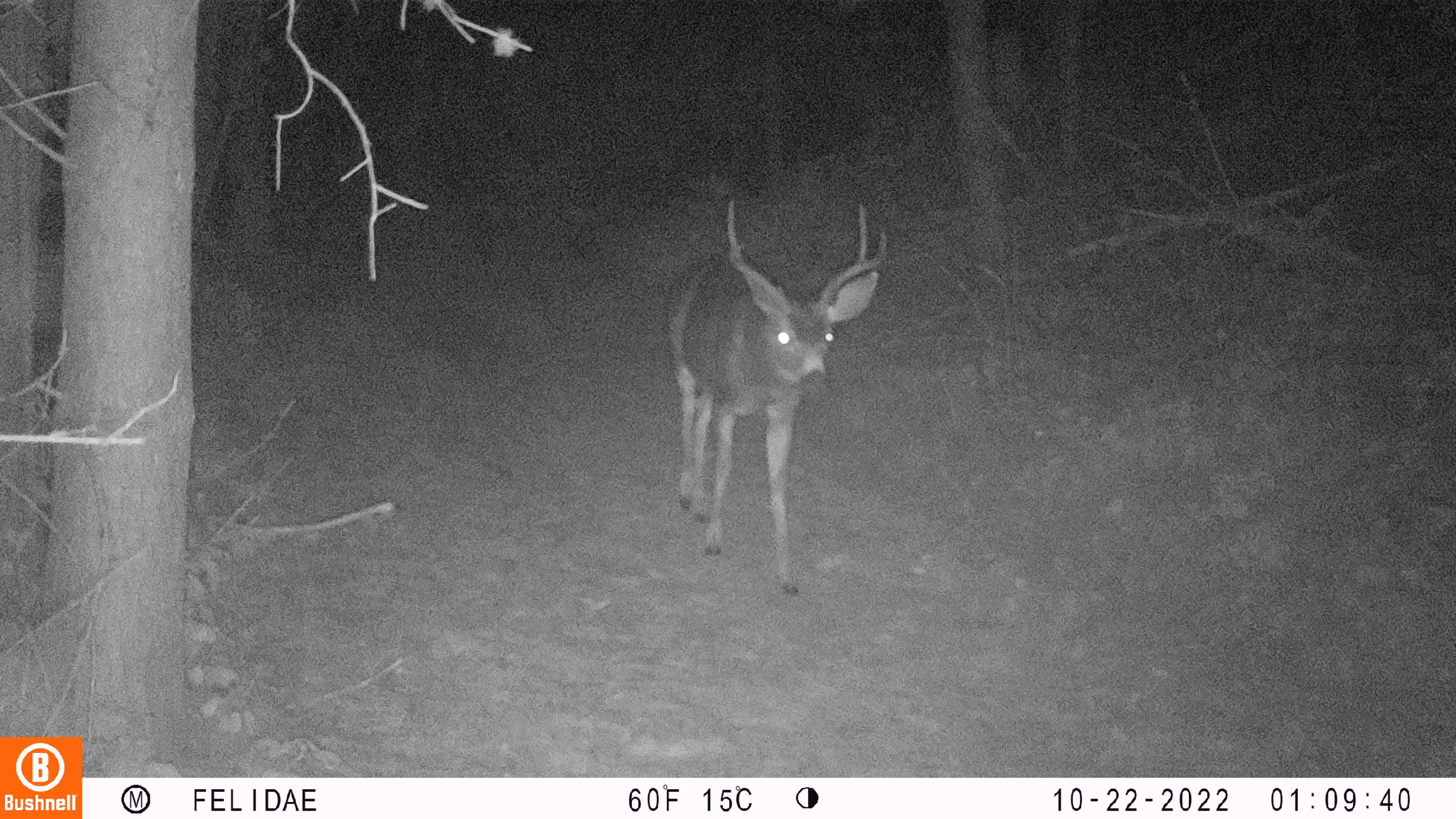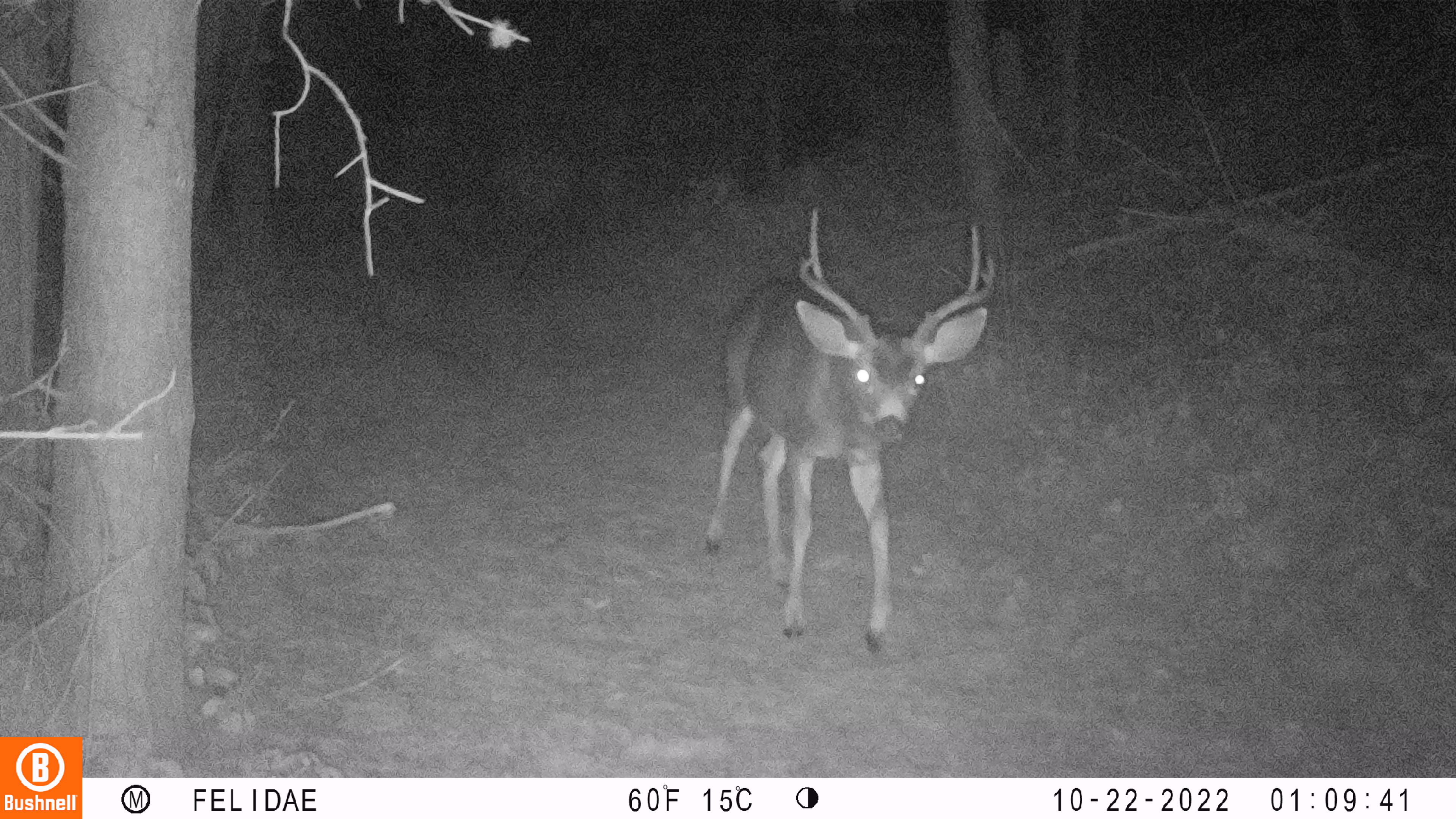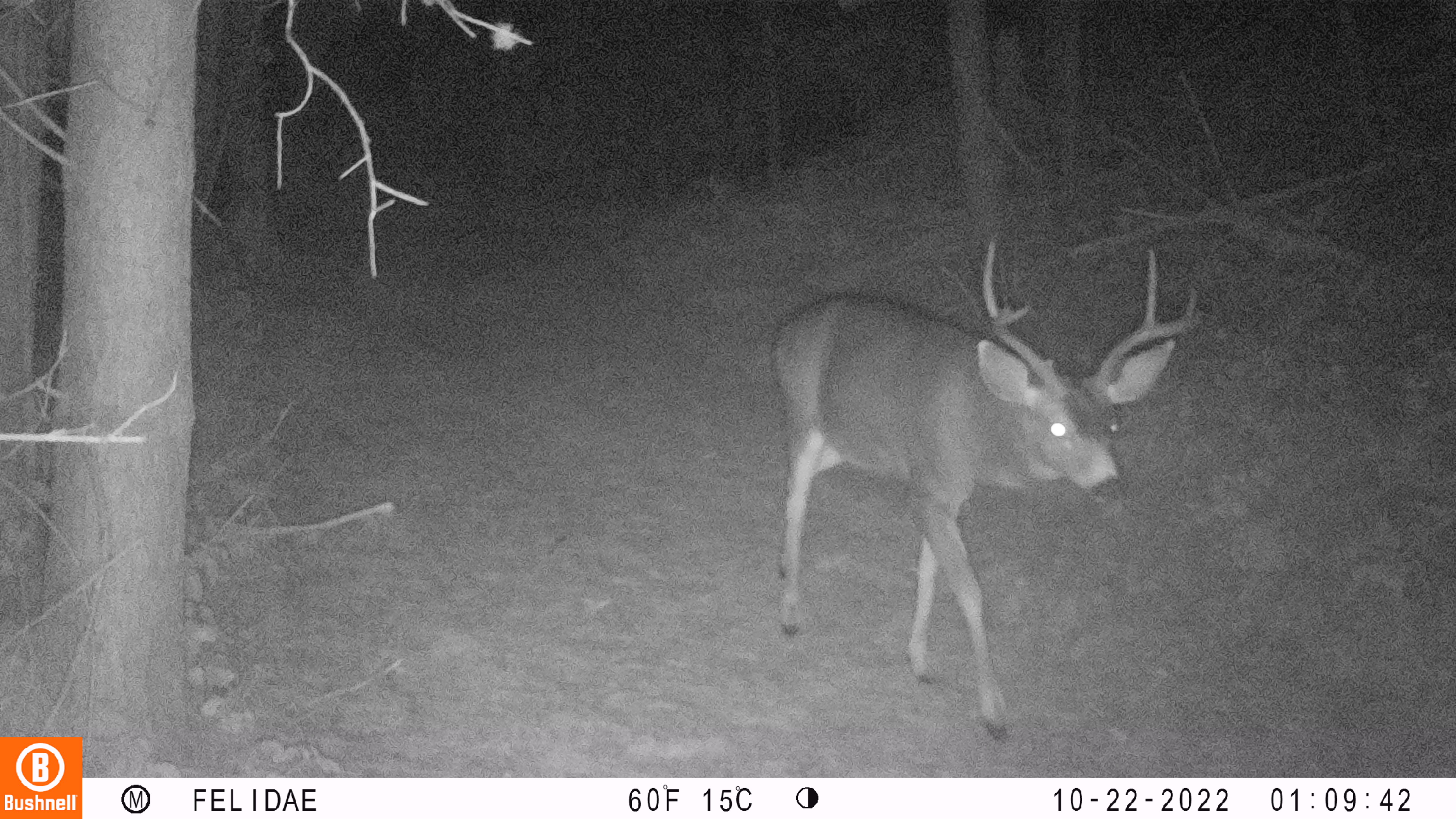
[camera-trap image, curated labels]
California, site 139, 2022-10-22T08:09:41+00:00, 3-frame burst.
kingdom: Animalia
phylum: Chordata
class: Mammalia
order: Artiodactyla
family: Cervidae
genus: Odocoileus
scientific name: Odocoileus hemionus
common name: mule deer